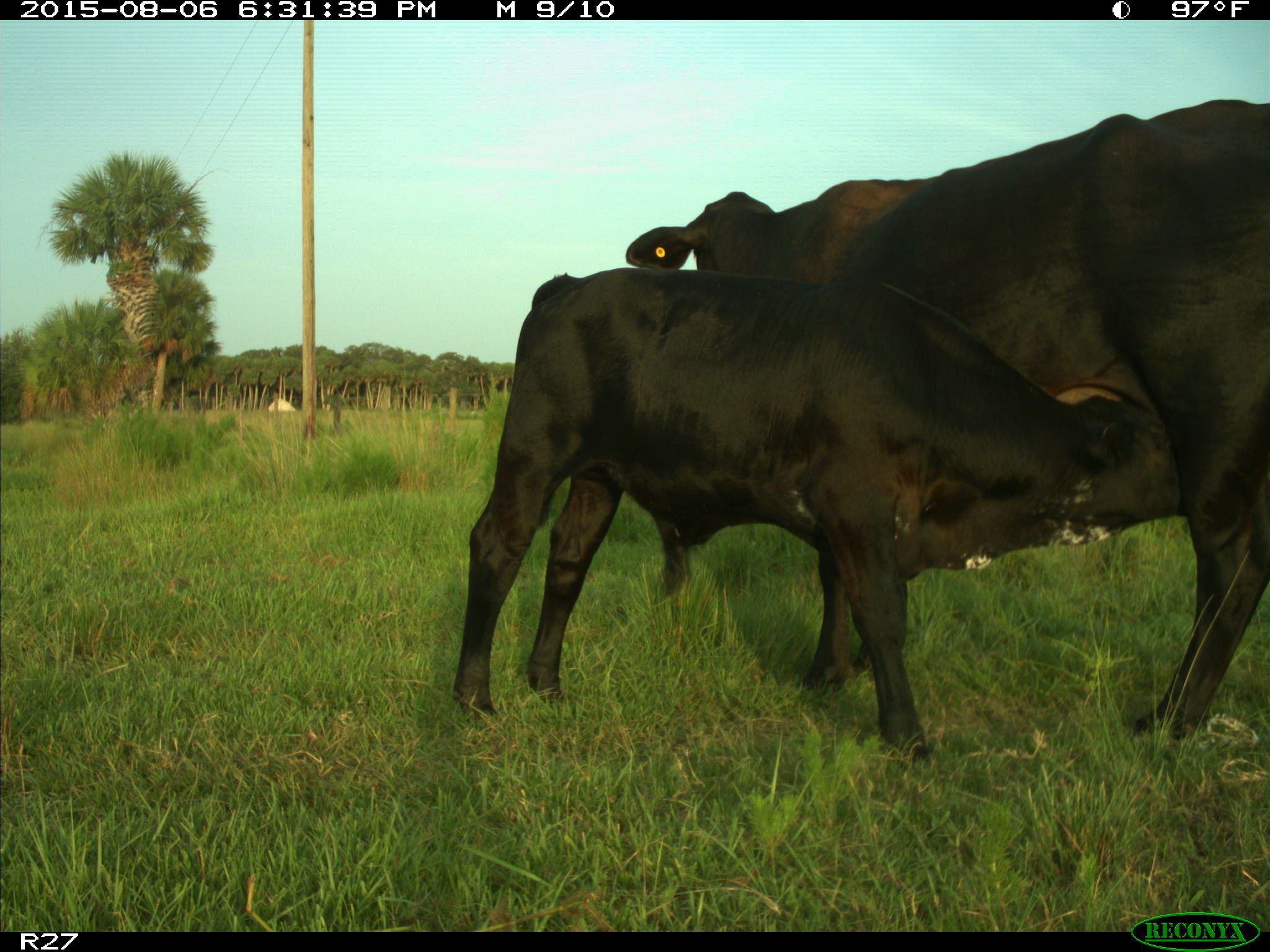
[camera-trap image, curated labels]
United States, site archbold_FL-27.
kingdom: Animalia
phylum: Chordata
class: Mammalia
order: Artiodactyla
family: Bovidae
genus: Bos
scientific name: Bos taurus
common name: domestic cow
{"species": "Bos taurus (domestic cow)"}